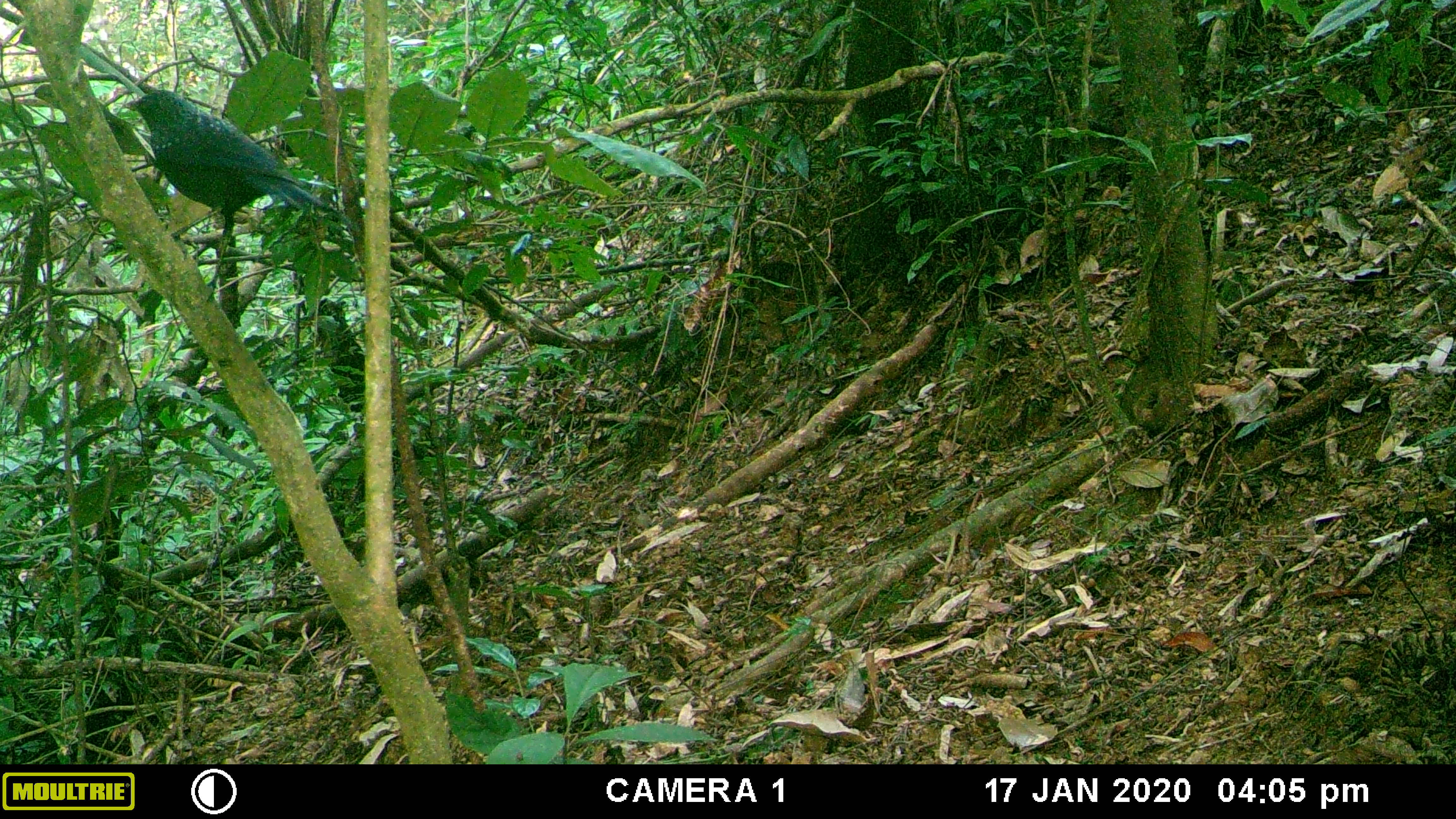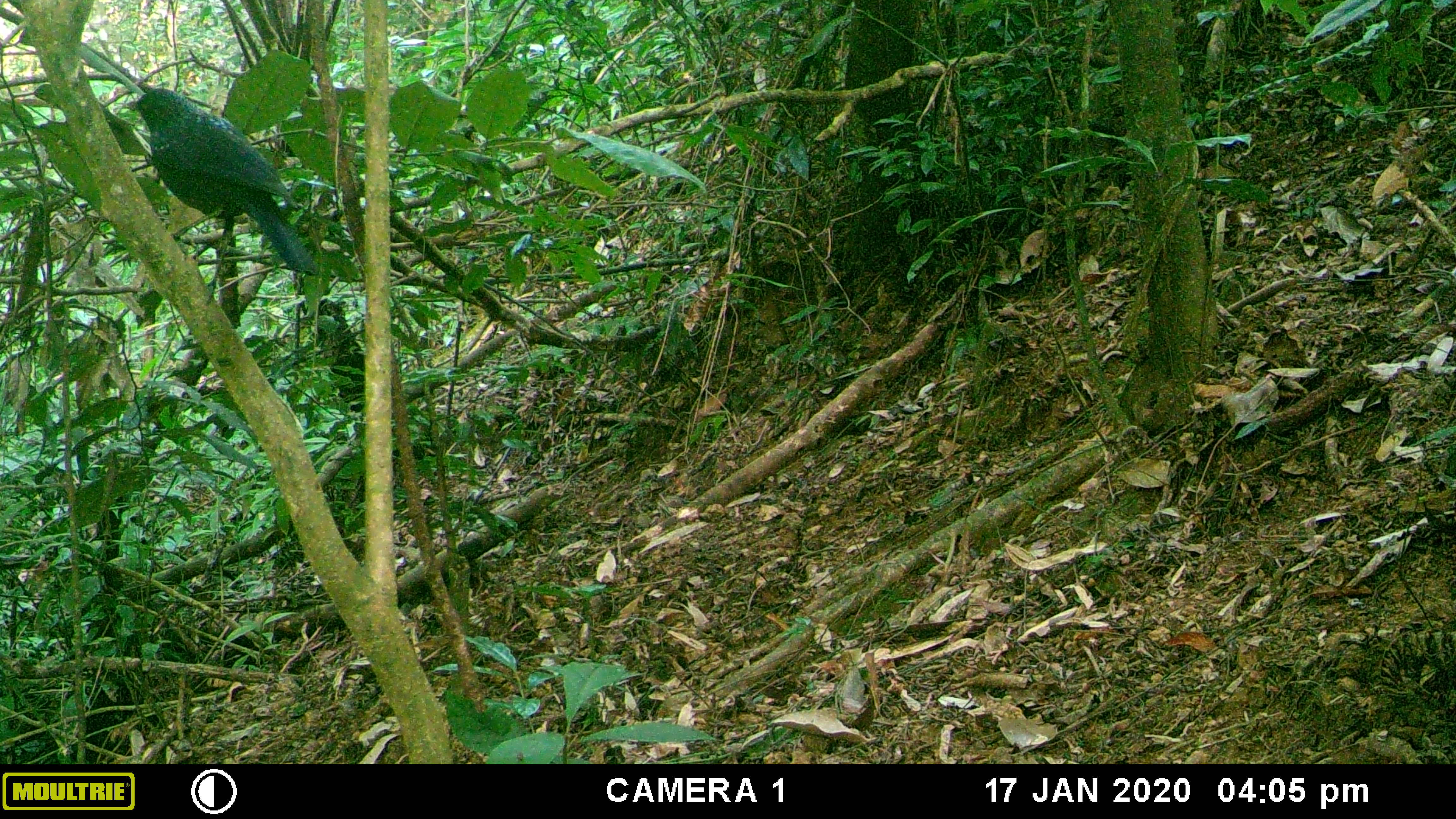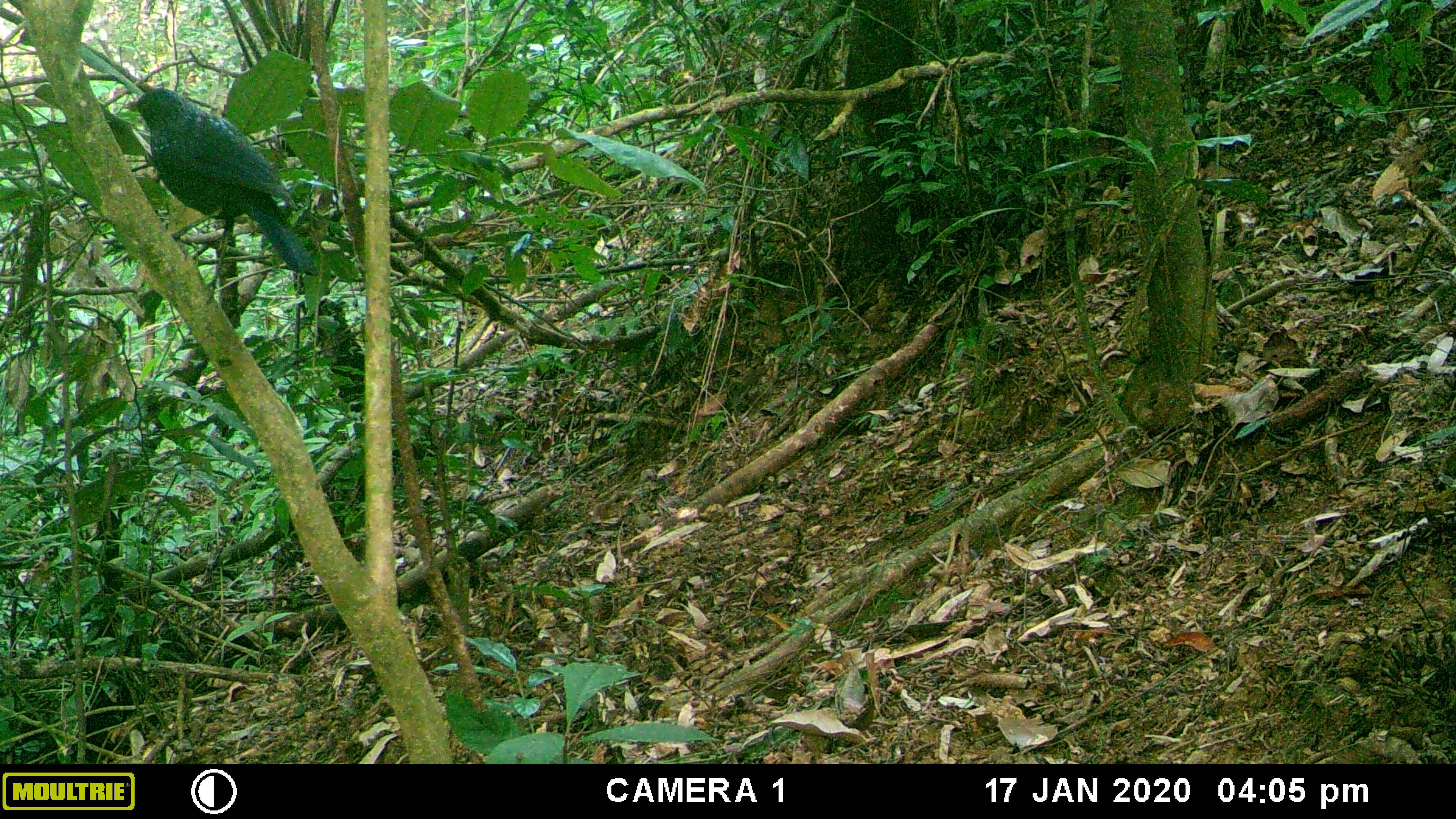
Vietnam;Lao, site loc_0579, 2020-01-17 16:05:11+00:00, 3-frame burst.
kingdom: Animalia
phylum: Chordata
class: Aves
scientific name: Aves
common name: bird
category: unidentified bird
Unidentified bird (bird) (Aves). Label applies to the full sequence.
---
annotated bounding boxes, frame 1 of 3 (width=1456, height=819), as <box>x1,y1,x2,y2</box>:
unidentified bird: <box>120,87,339,304</box>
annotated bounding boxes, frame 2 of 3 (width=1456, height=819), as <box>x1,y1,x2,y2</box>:
unidentified bird: <box>119,85,321,275</box>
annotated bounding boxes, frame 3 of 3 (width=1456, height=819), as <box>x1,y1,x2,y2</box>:
unidentified bird: <box>123,85,316,277</box>